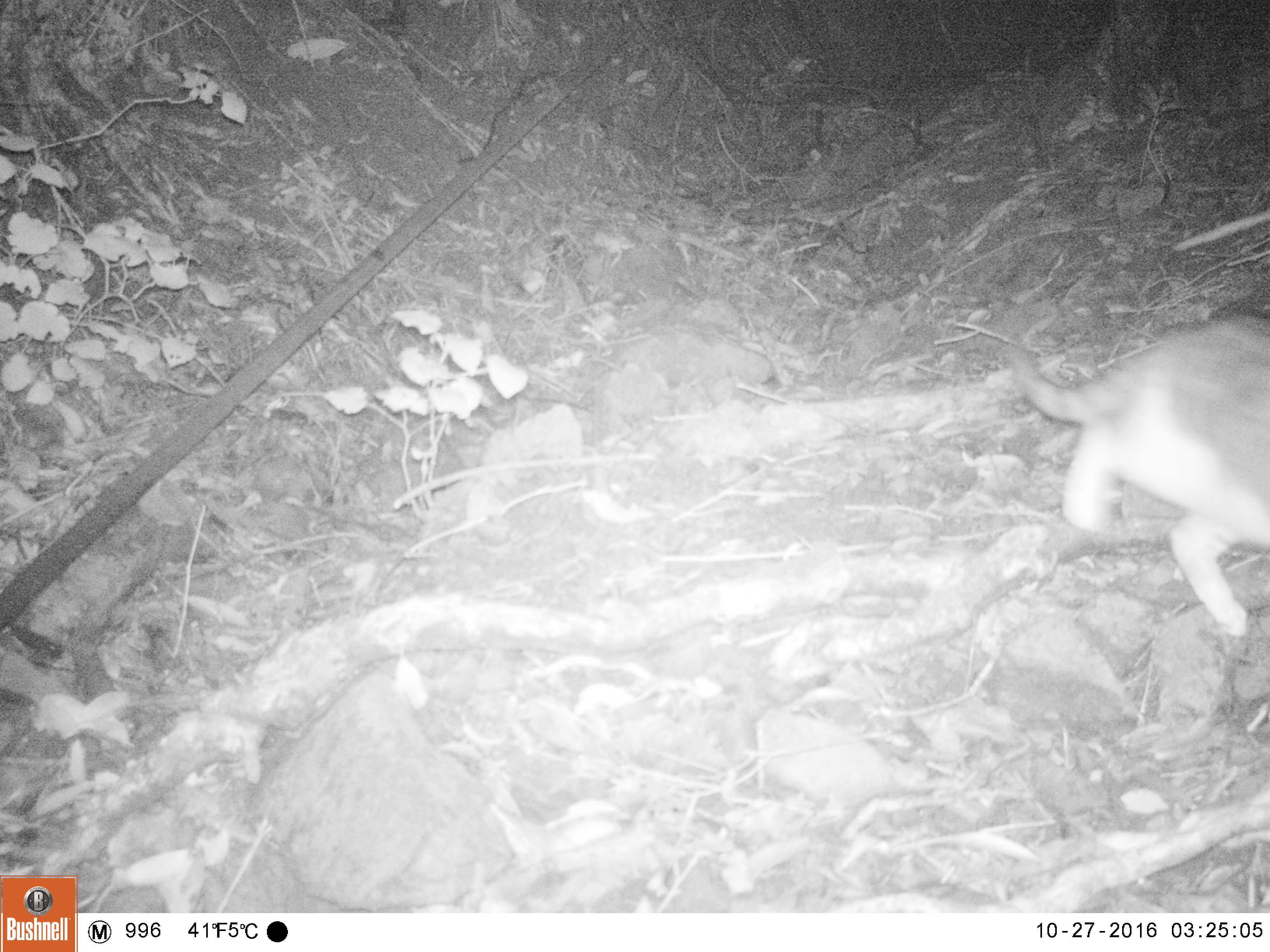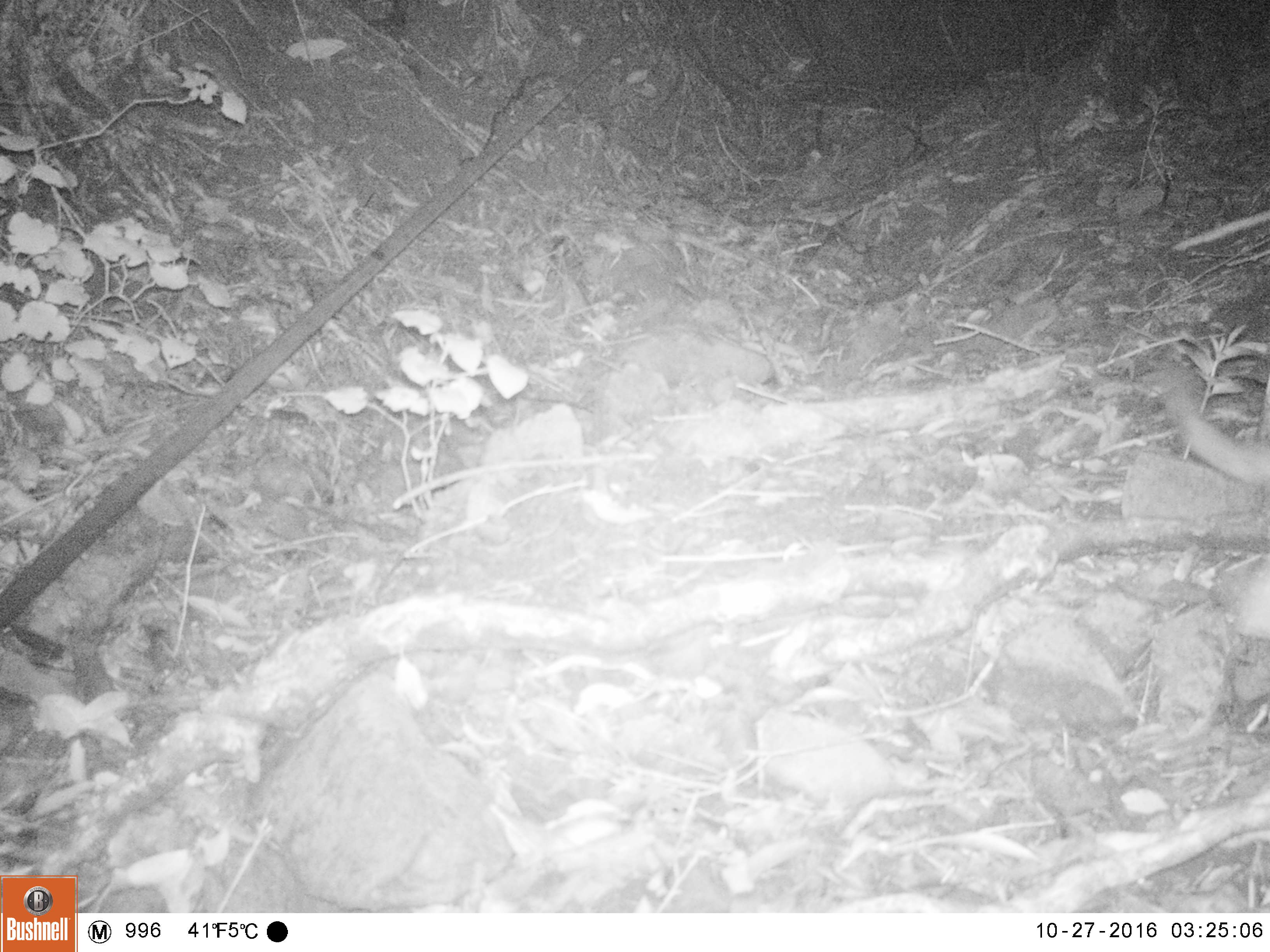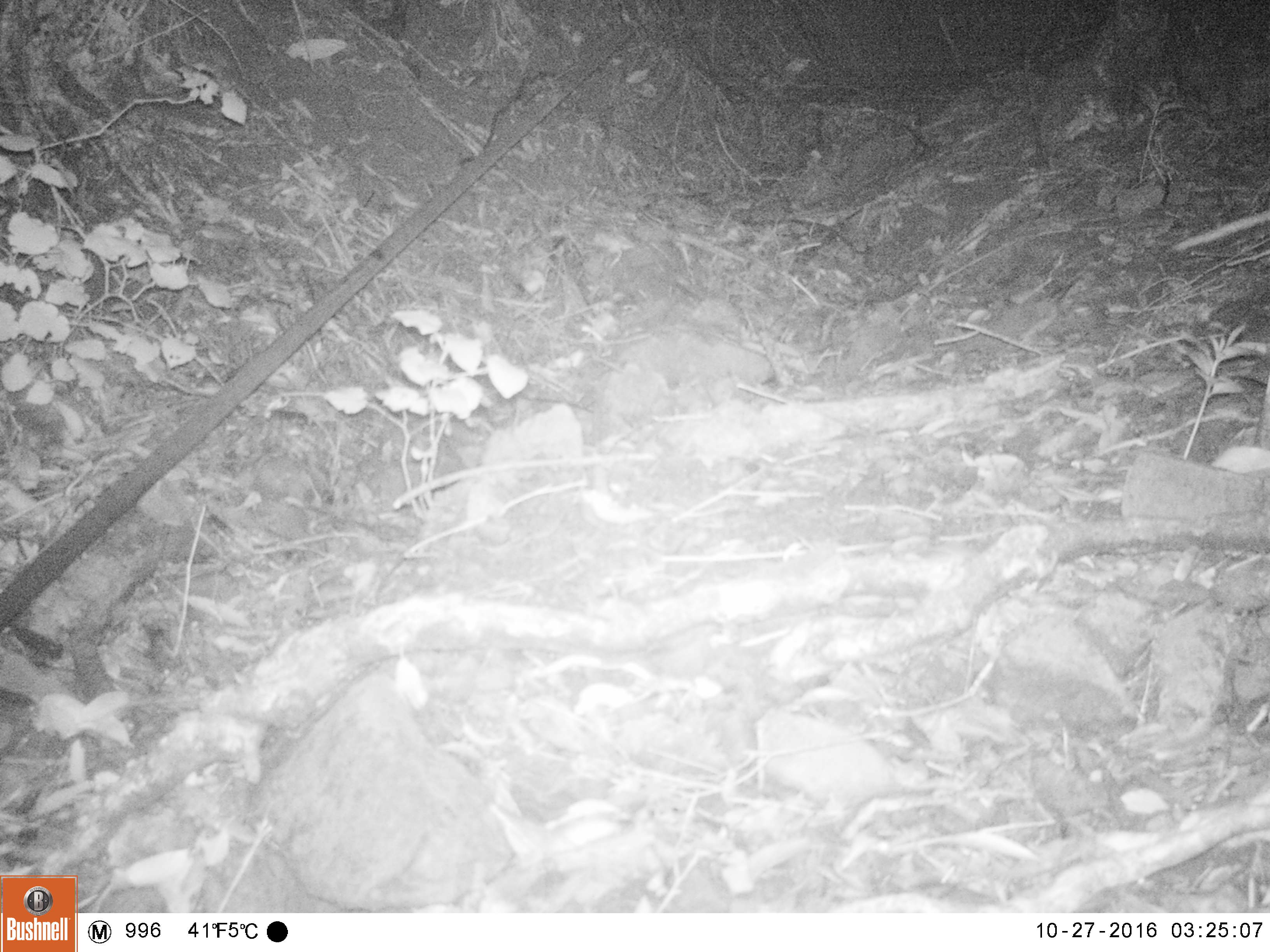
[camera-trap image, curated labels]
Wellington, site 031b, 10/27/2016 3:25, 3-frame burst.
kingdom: Animalia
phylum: Chordata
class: Mammalia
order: Carnivora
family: Felidae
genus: Felis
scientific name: Felis catus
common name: cat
Cat (Felis catus).